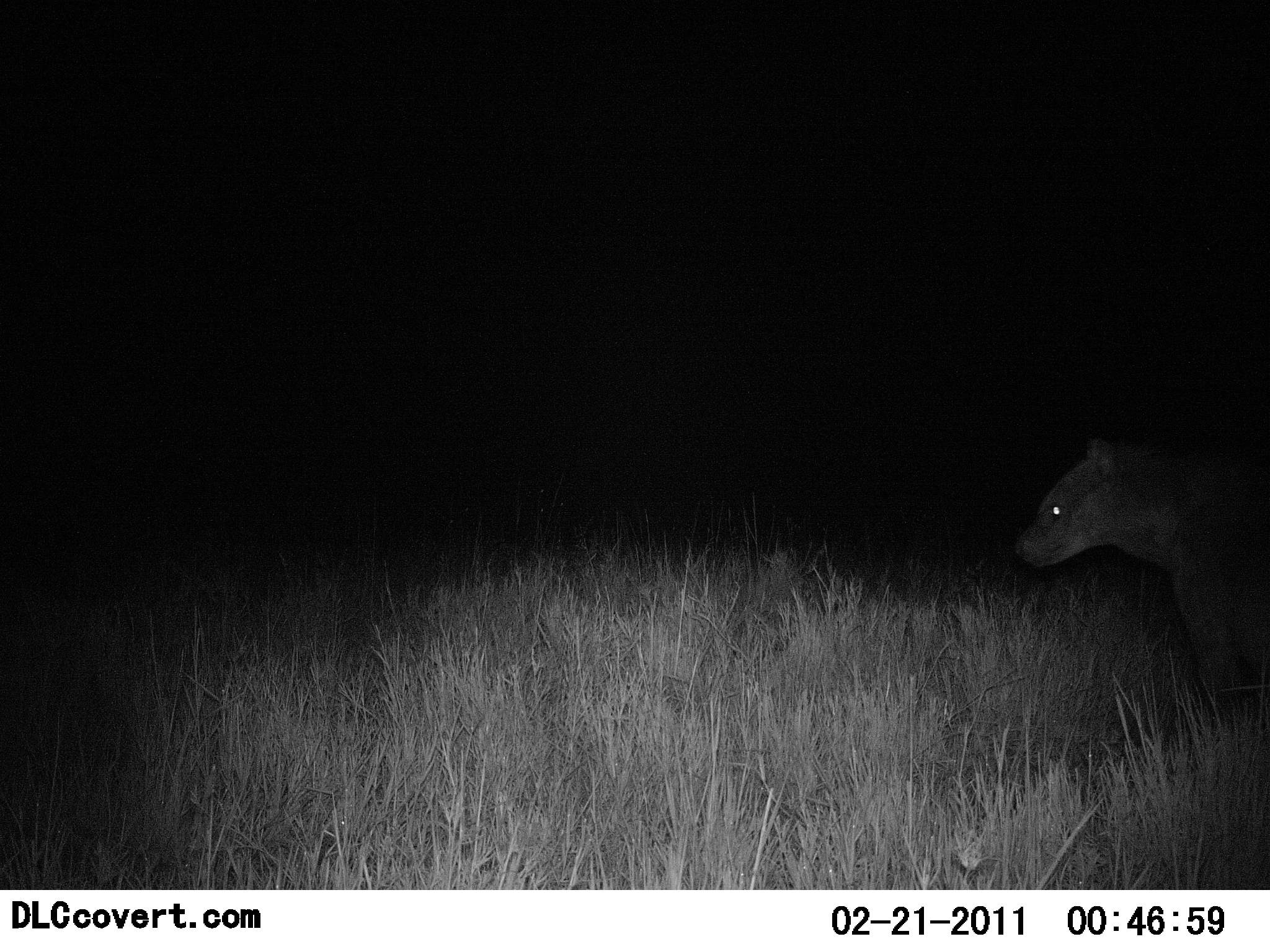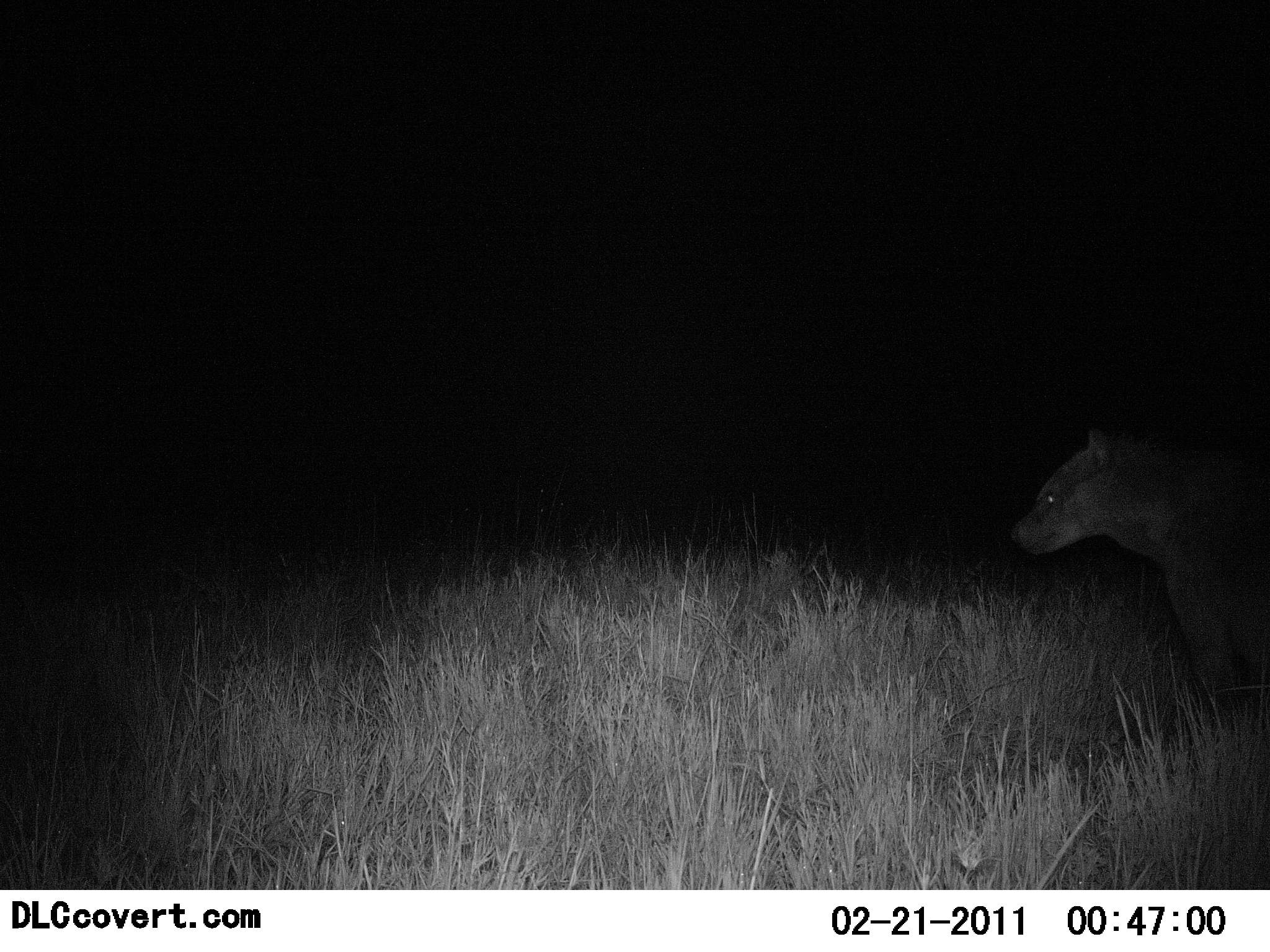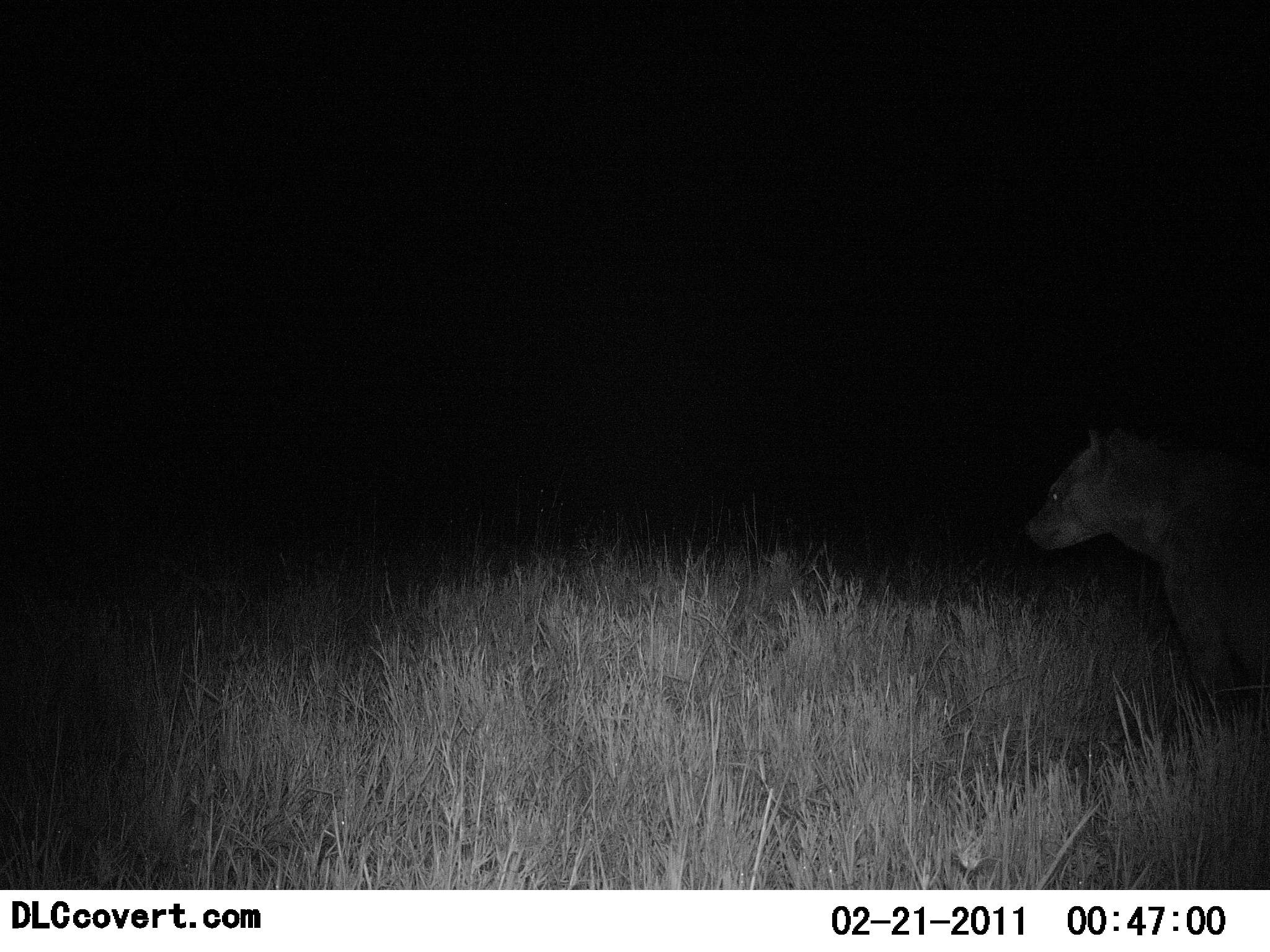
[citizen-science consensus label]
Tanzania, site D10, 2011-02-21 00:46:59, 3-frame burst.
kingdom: Animalia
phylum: Chordata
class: Mammalia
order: Carnivora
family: Hyaenidae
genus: Crocuta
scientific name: Crocuta crocuta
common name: spotted hyena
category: hyenaspotted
Hyenaspotted (spotted hyena) (Crocuta crocuta), count 1. Behavior (volunteer vote fractions): standing 75%, resting 0%, moving 8%, interacting 8%. Young present (vote fraction): 0%. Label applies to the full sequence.